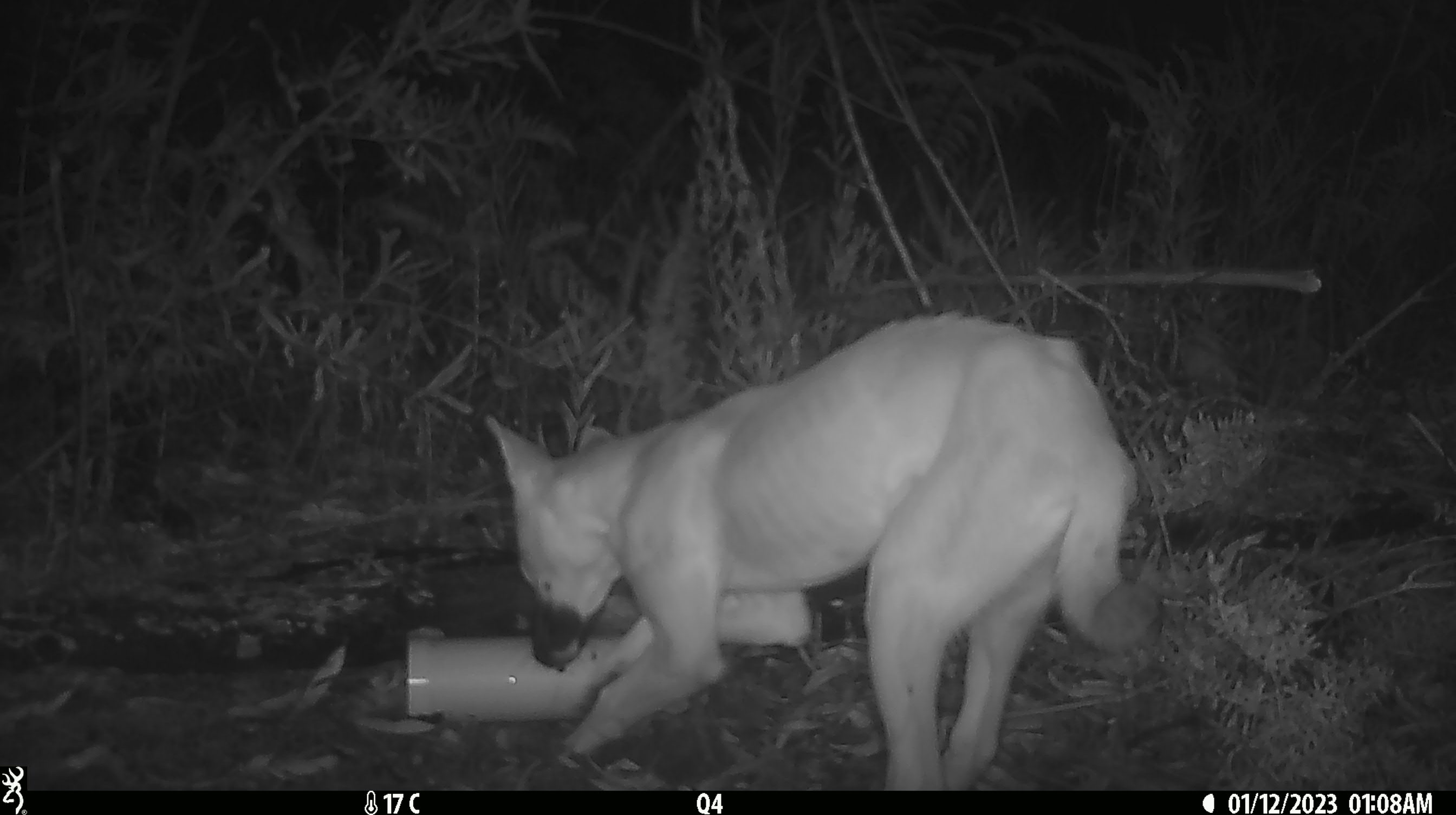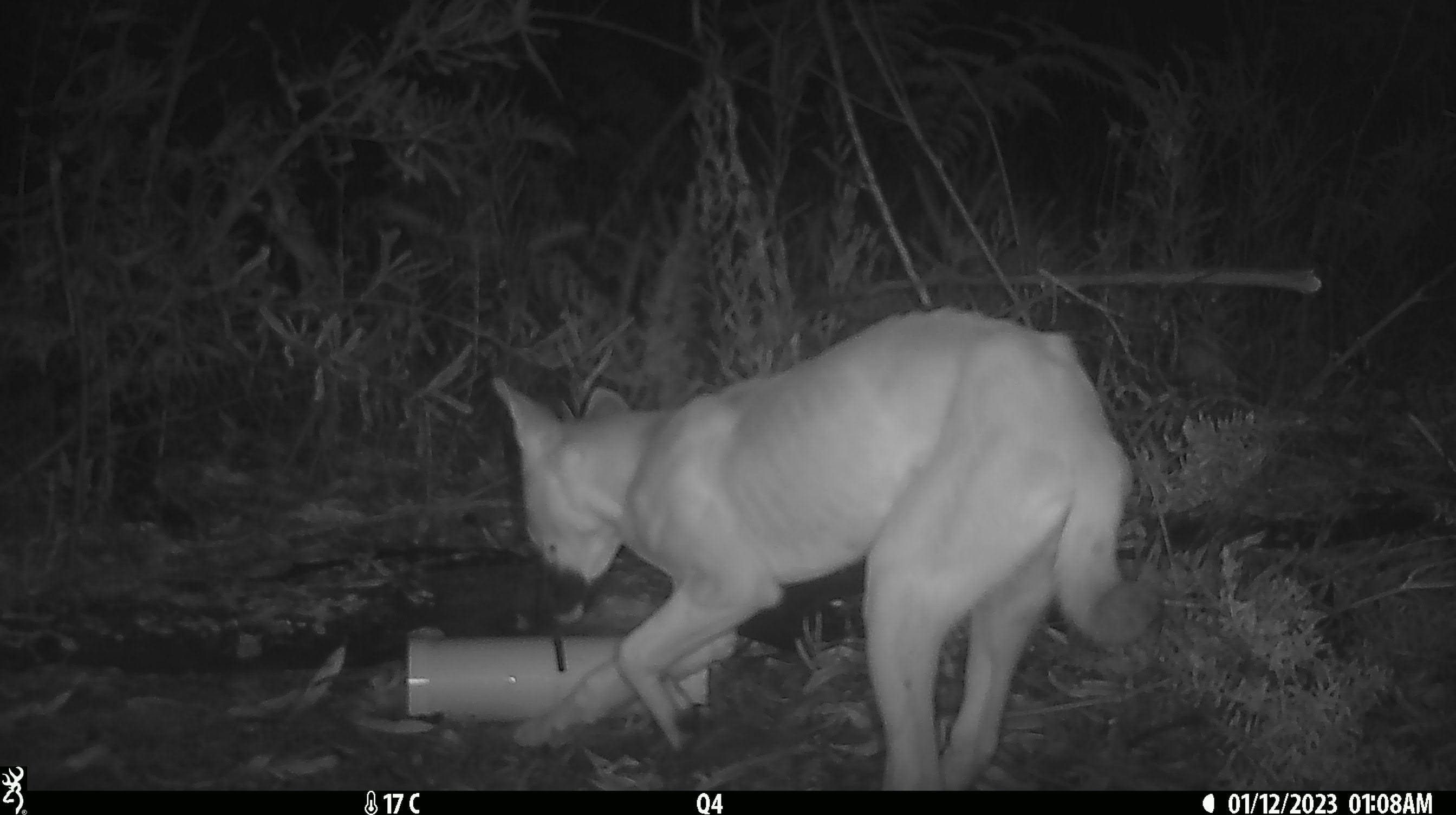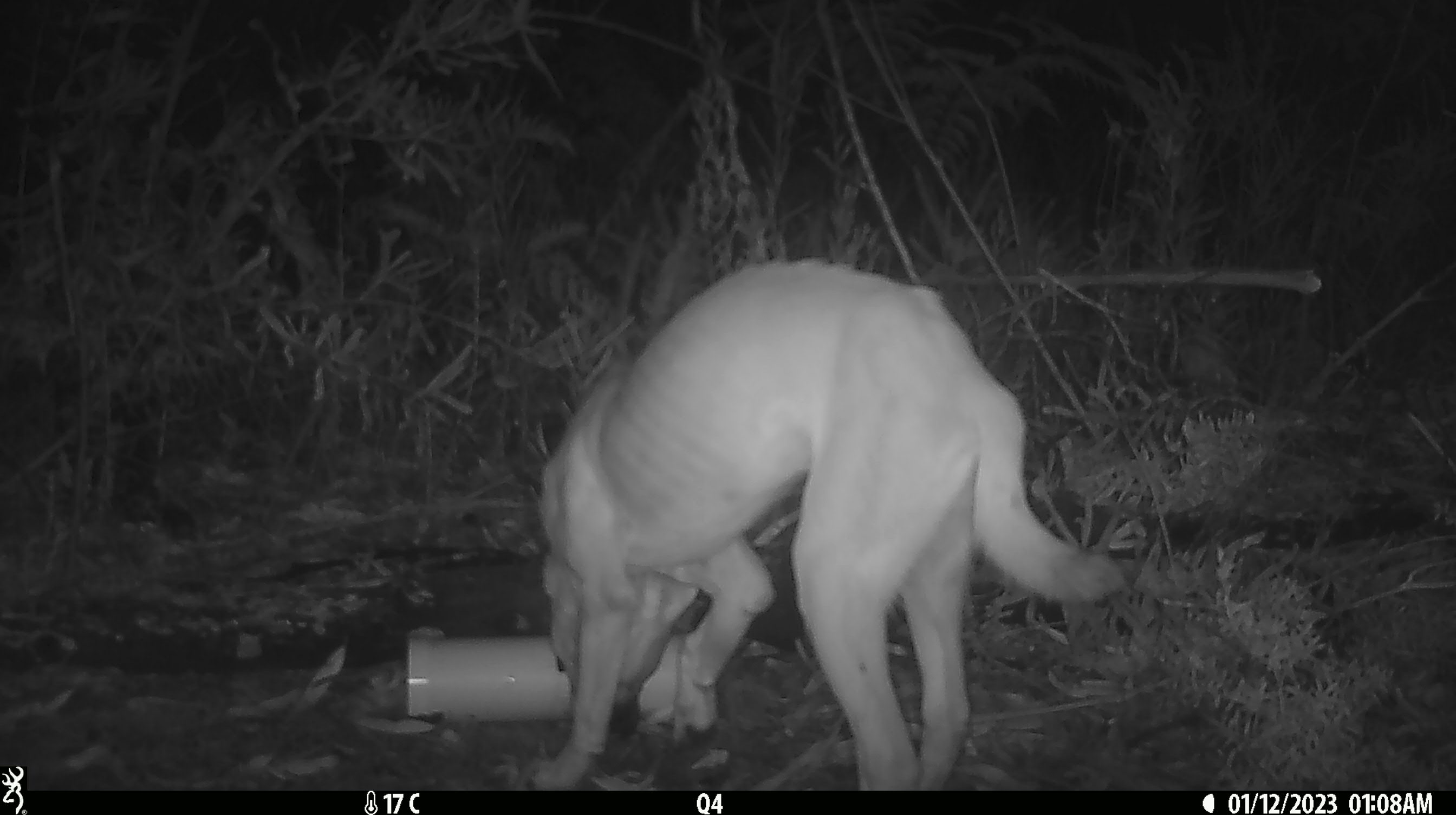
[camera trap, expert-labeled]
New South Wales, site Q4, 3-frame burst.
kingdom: Animalia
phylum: Chordata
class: Mammalia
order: Carnivora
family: Canidae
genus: Canis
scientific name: Canis familiaris dingo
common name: dingo